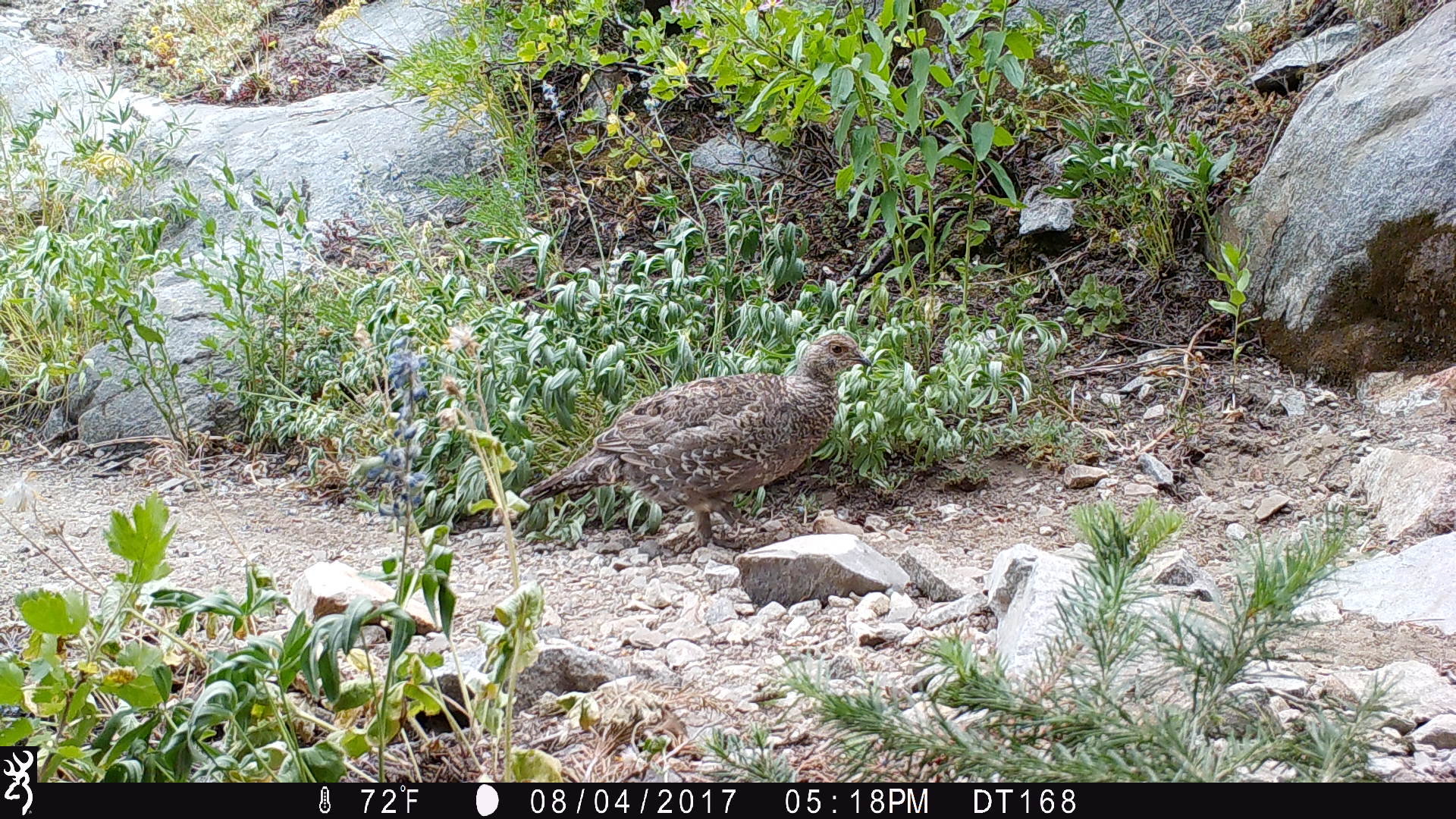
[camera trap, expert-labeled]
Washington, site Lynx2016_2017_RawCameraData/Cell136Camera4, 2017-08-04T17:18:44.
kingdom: Animalia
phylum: Chordata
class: Aves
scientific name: Aves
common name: birds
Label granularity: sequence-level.